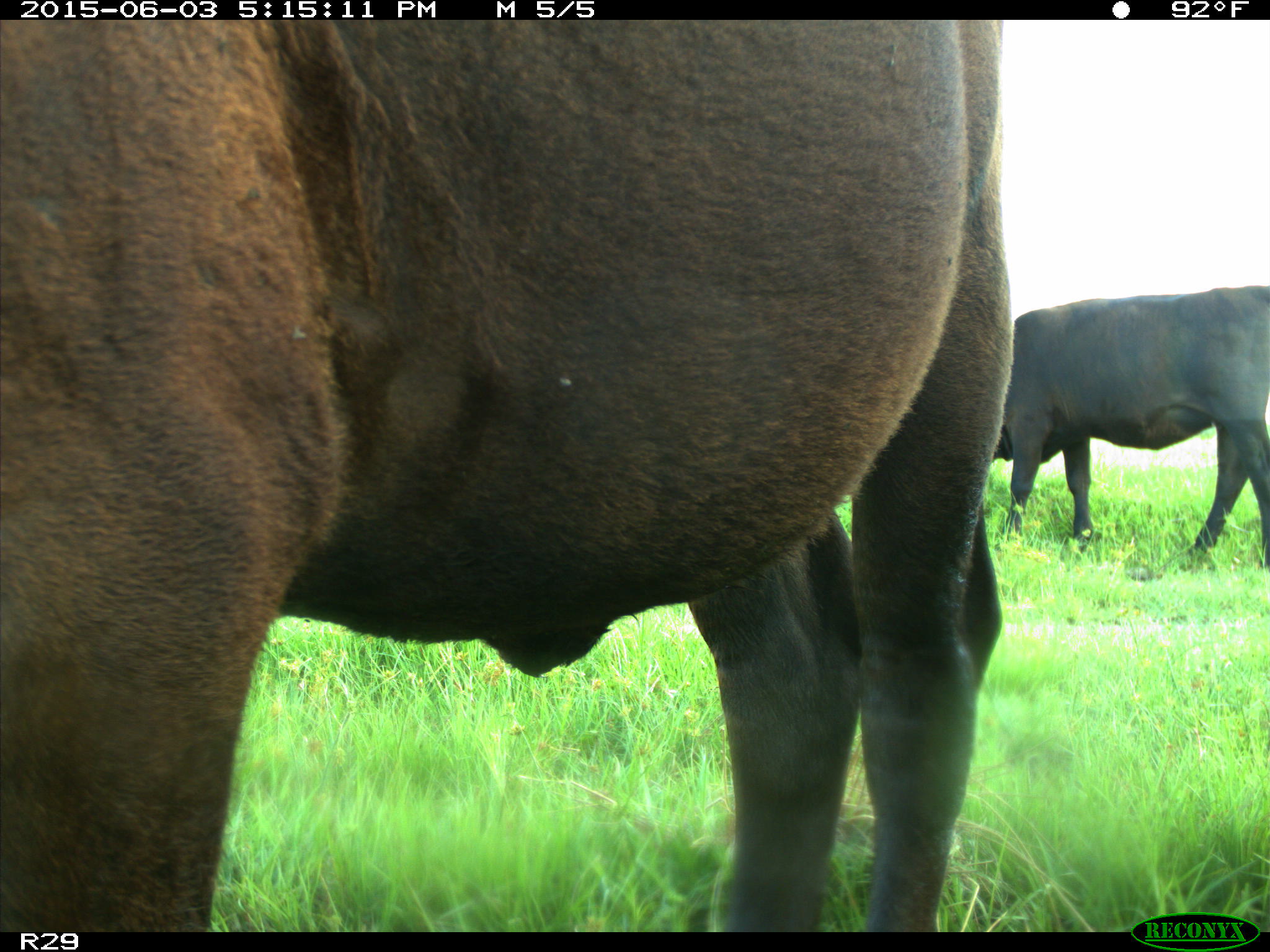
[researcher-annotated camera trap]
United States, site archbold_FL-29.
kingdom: Animalia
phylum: Chordata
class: Mammalia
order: Artiodactyla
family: Bovidae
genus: Bos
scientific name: Bos taurus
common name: domestic cow